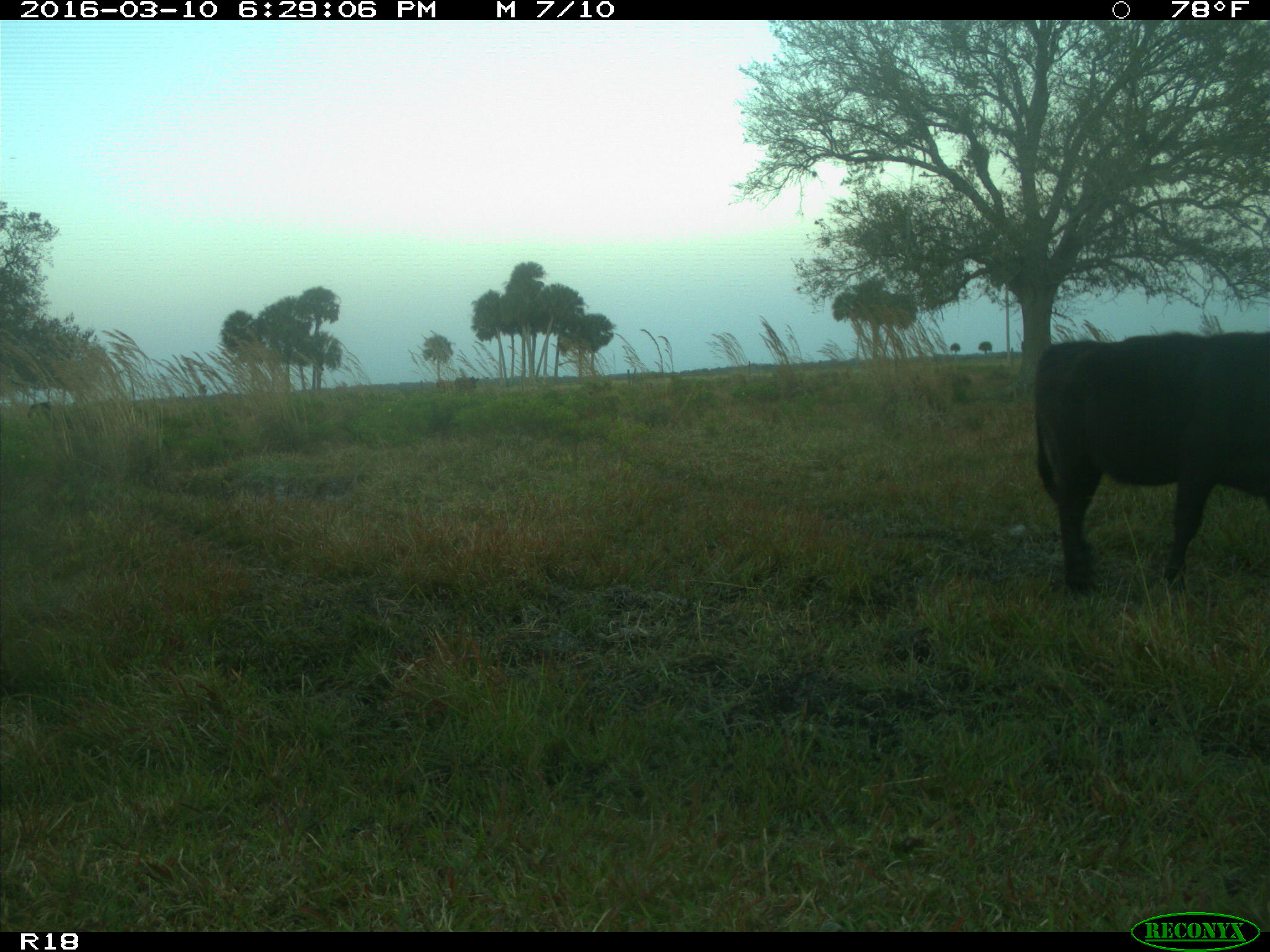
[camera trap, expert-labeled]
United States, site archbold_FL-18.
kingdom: Animalia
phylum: Chordata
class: Mammalia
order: Artiodactyla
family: Bovidae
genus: Bos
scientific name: Bos taurus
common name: domestic cow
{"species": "Bos taurus (domestic cow)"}